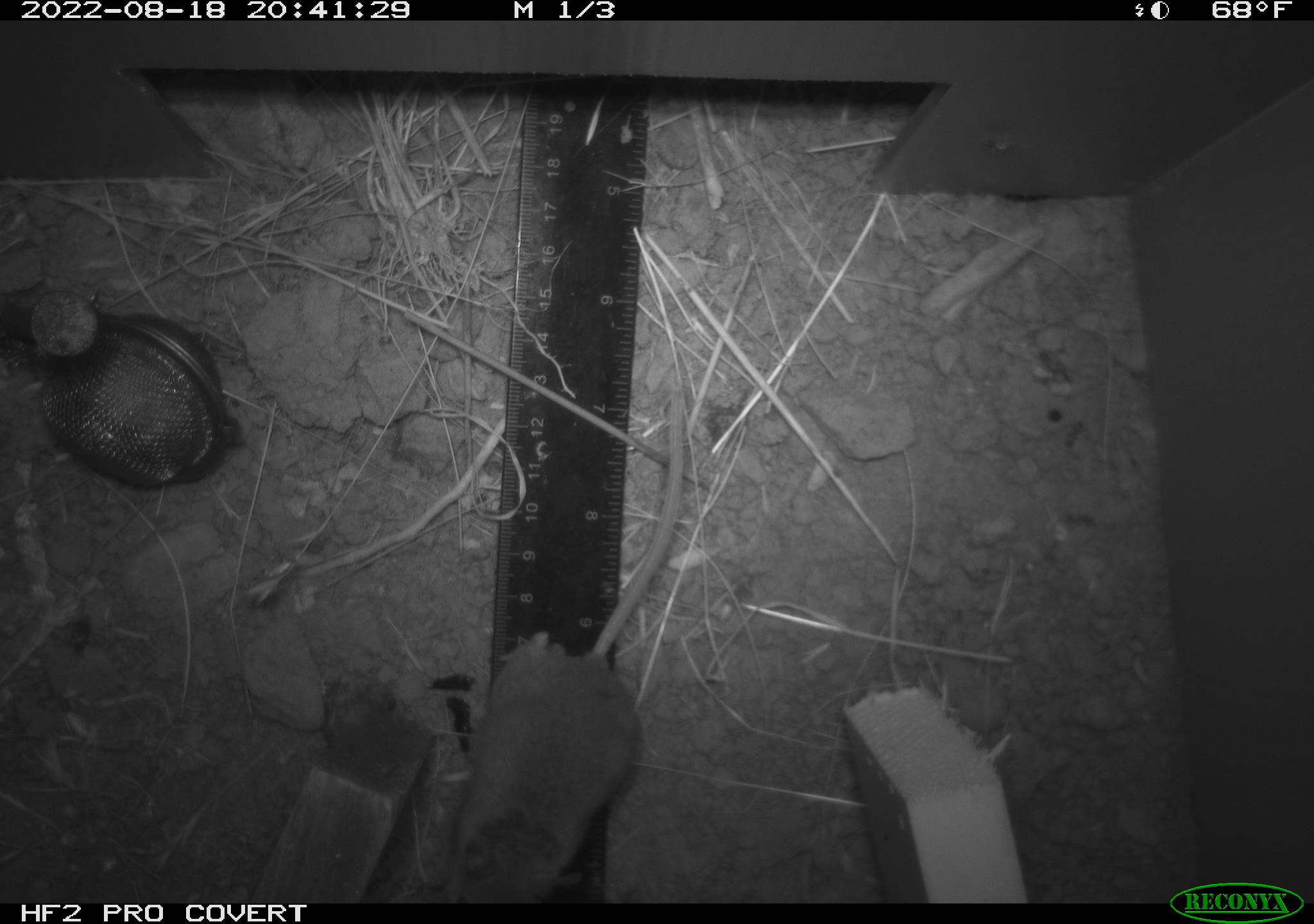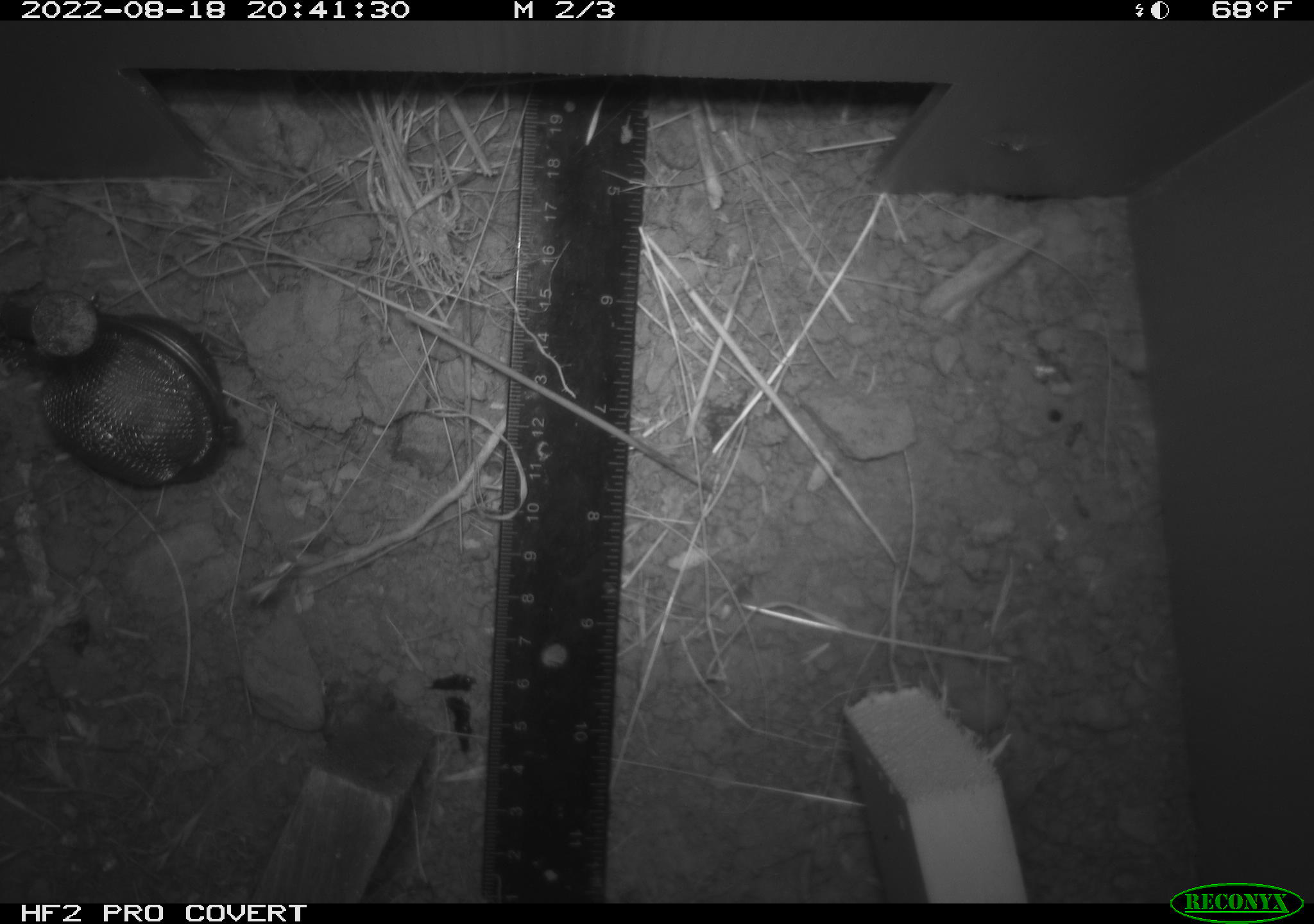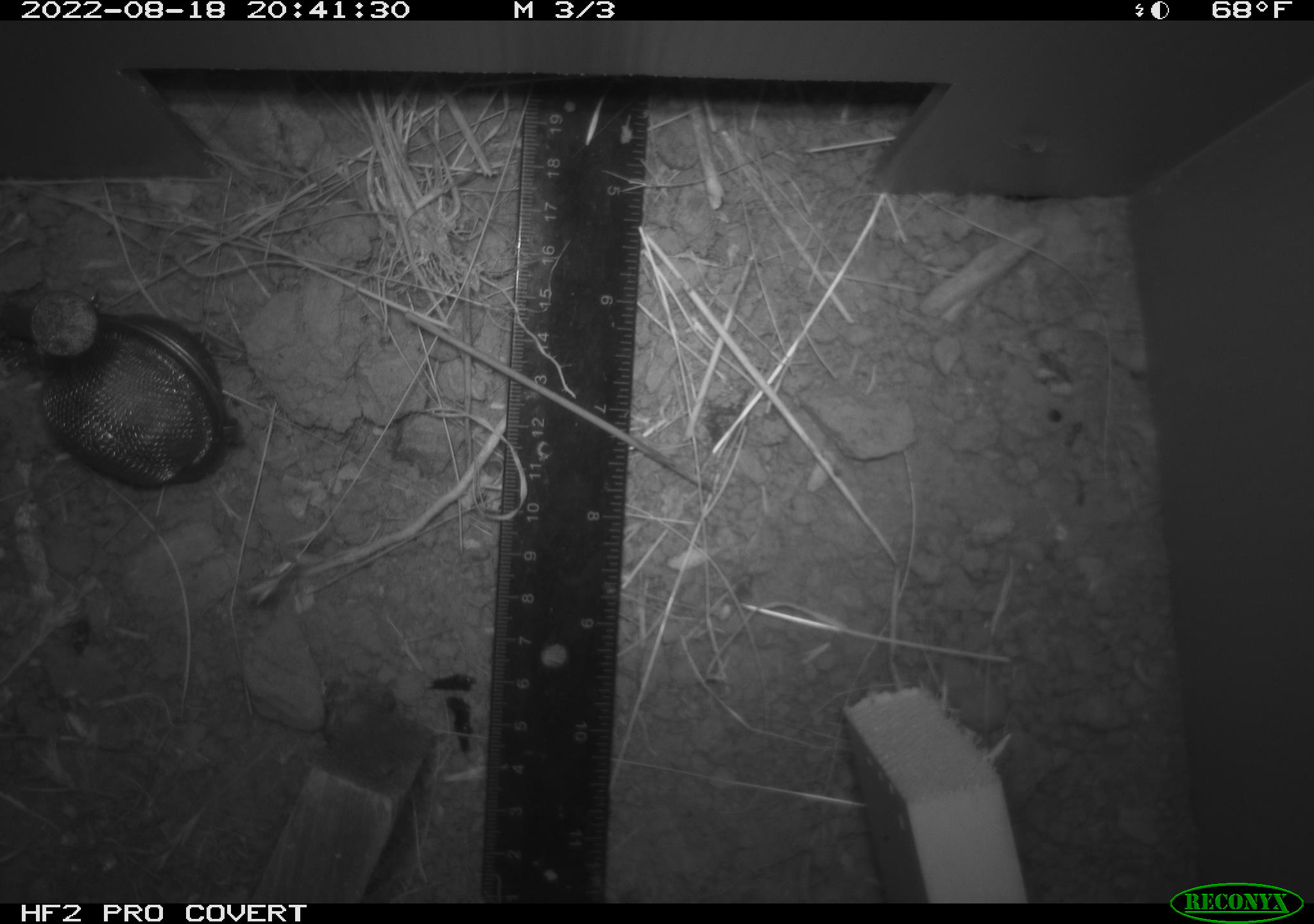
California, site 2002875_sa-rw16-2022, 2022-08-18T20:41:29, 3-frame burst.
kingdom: Animalia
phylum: Chordata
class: Mammalia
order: Rodentia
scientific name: Rodentia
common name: mouse species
Mouse species (Rodentia).